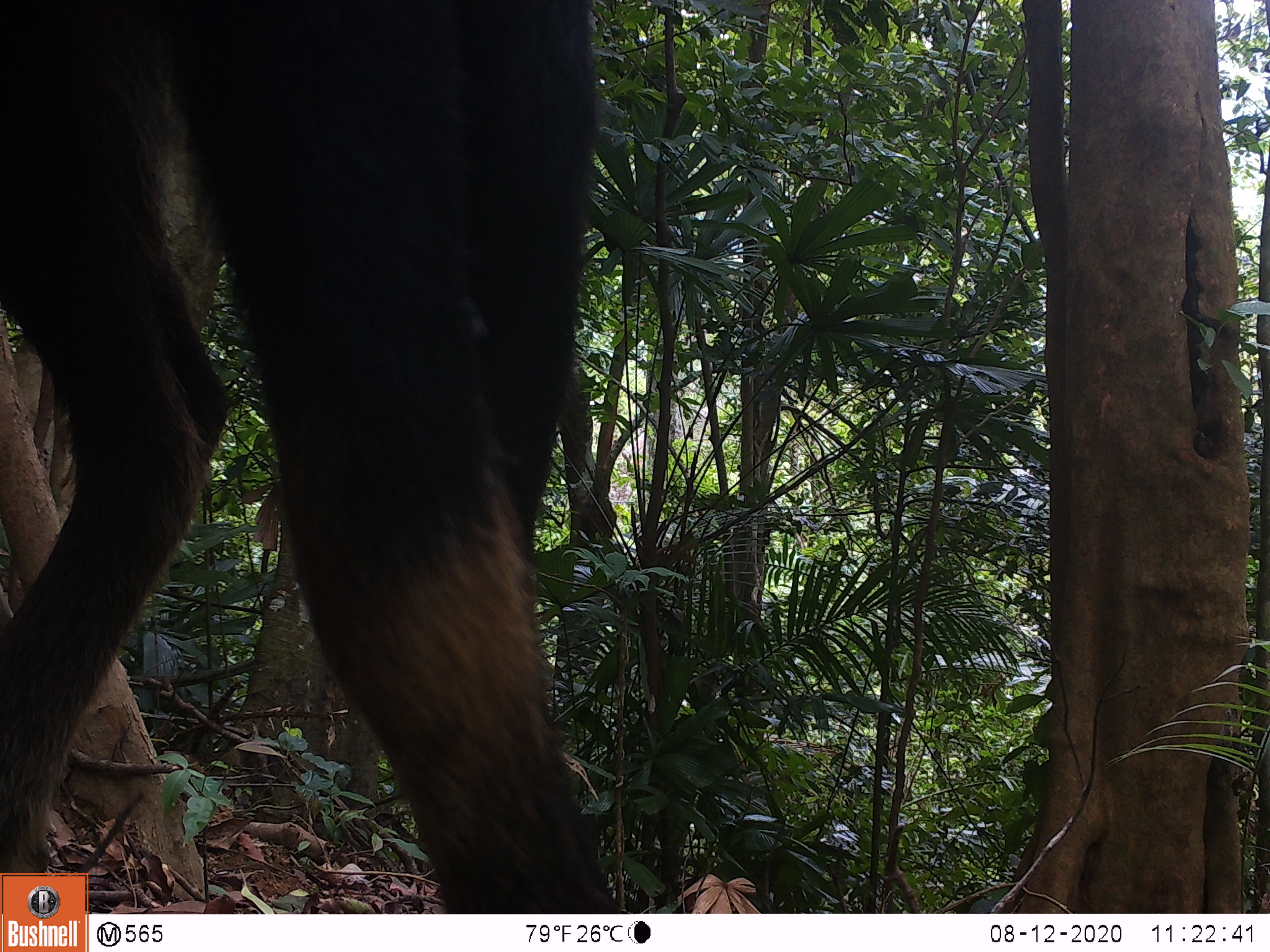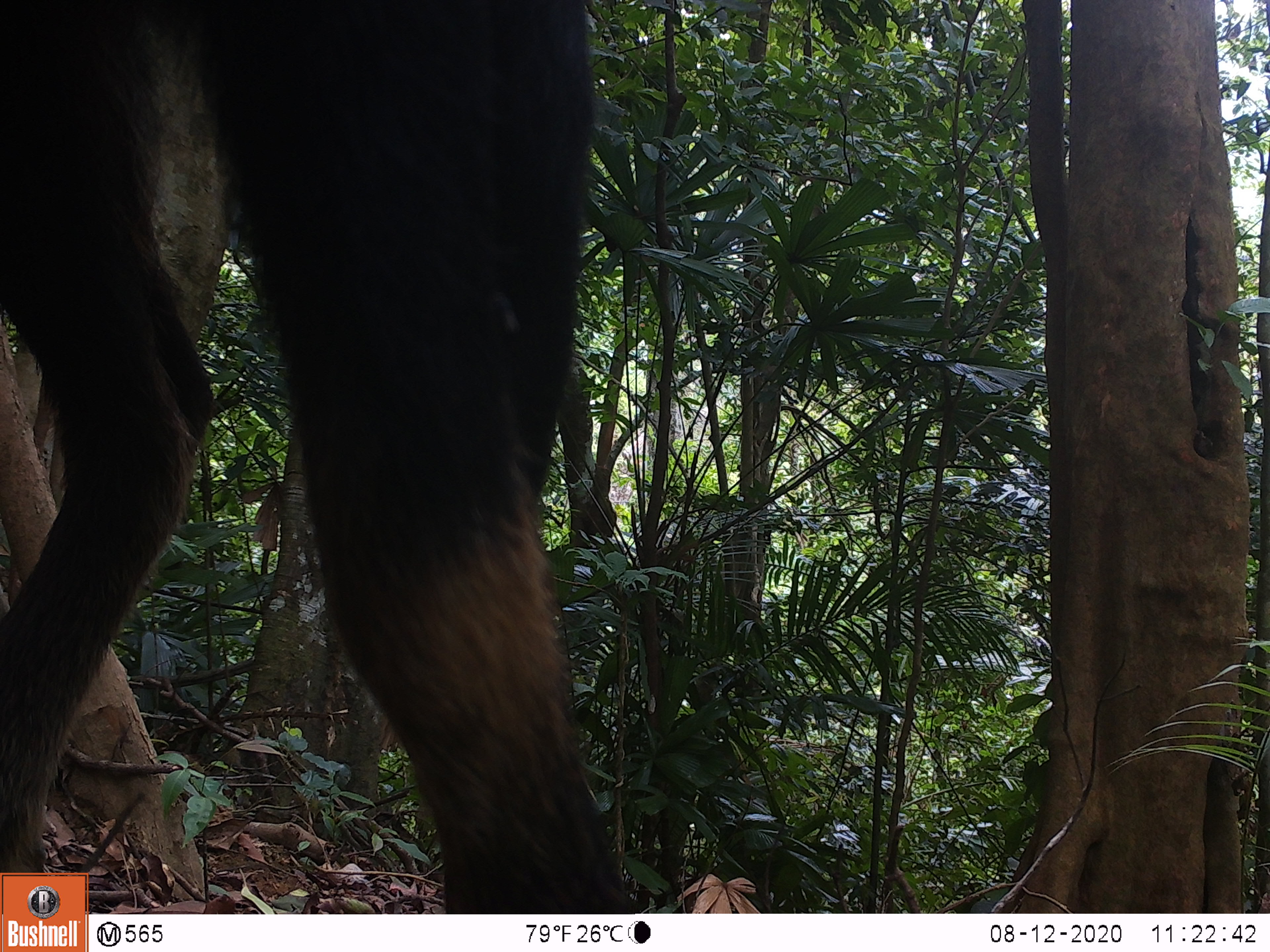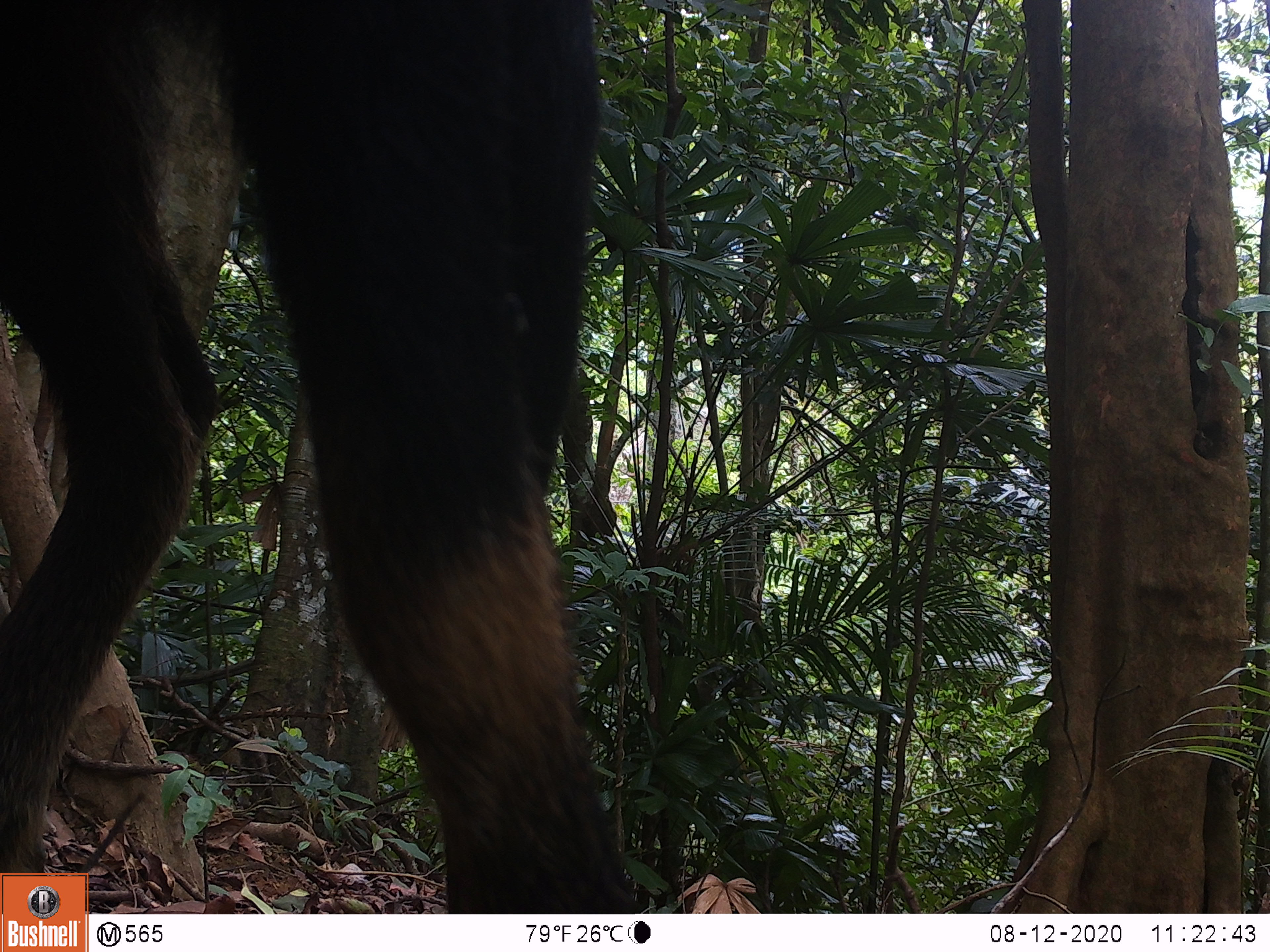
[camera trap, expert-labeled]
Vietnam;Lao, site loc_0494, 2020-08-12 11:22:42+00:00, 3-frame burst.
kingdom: Animalia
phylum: Chordata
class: Mammalia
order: Artiodactyla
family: Bovidae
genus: Capricornis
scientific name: Capricornis sumatraensis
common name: chinese serow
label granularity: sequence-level